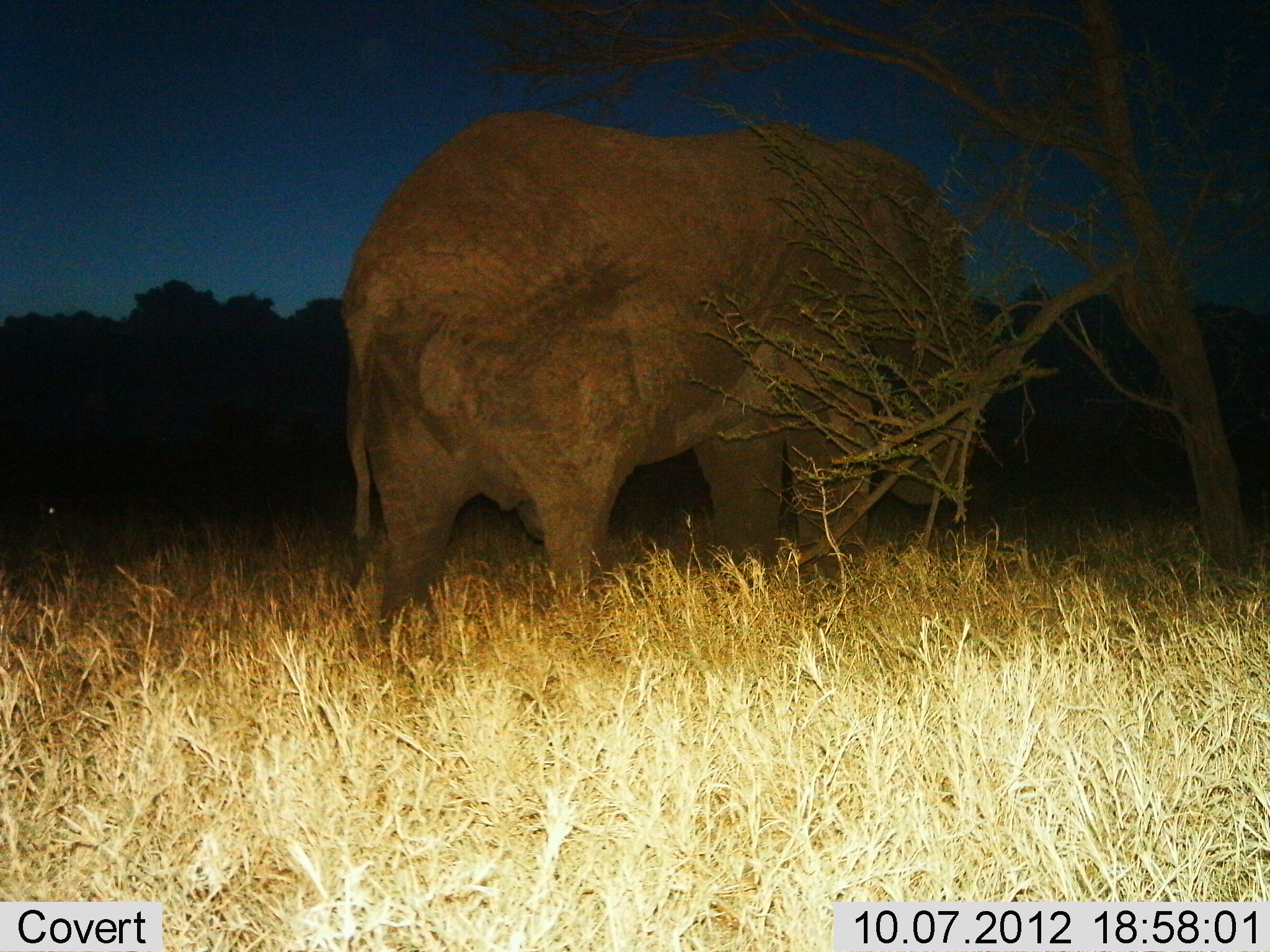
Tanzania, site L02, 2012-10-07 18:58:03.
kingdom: Animalia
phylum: Chordata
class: Mammalia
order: Proboscidea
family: Elephantidae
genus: Loxodonta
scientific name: Loxodonta africana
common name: african bush elephant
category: elephant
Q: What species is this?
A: Elephant (african bush elephant) (Loxodonta africana).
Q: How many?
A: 1.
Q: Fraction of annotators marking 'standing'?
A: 30%.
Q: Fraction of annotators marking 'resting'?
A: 0%.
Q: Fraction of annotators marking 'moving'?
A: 70%.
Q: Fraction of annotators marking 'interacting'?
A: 0%.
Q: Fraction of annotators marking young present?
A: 0%.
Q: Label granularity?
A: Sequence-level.